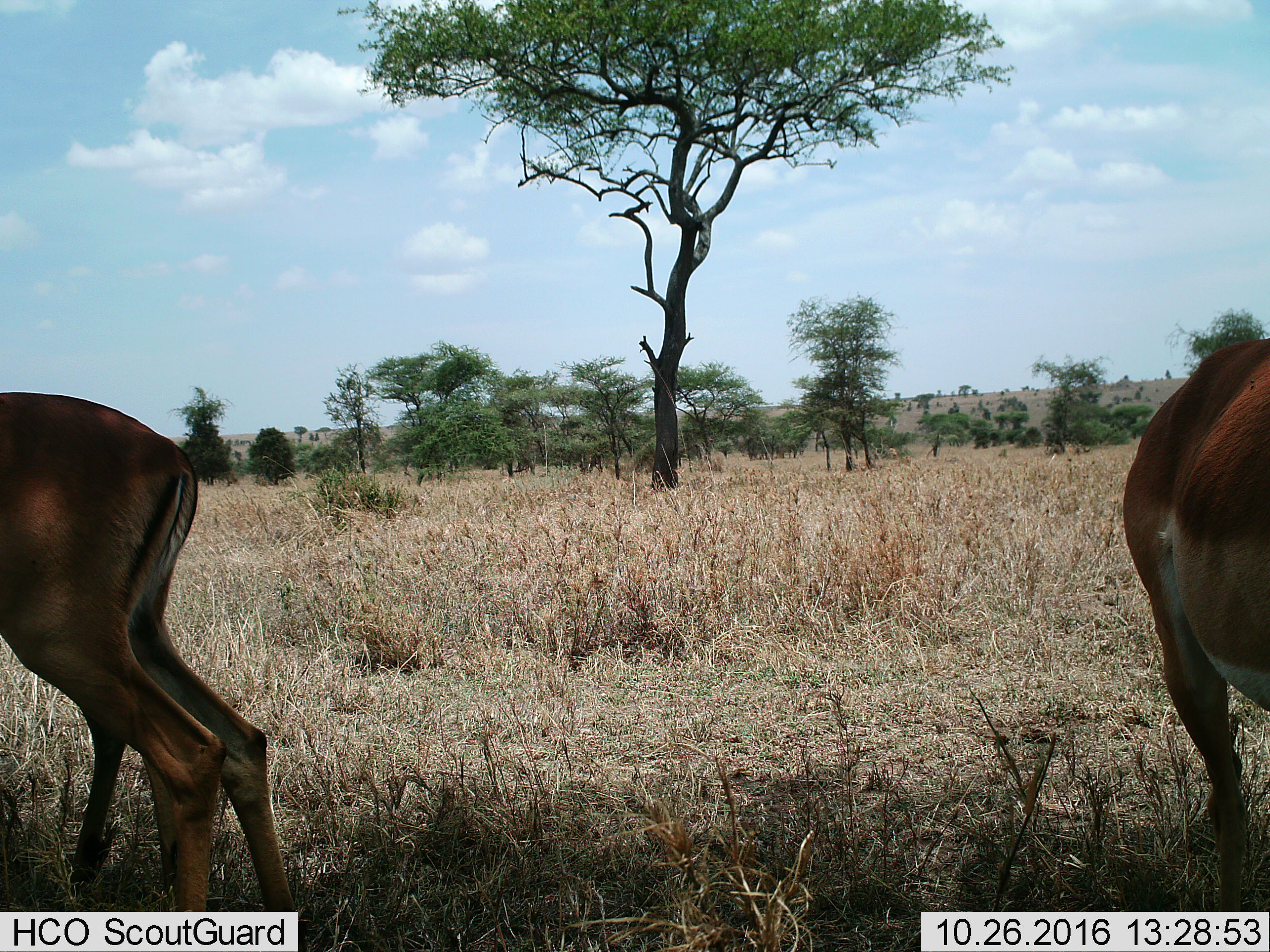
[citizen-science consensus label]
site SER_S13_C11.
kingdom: Animalia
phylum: Chordata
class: Mammalia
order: Artiodactyla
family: Bovidae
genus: Aepyceros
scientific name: Aepyceros melampus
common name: impala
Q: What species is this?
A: Impala (Aepyceros melampus).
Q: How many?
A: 3.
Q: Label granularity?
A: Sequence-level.